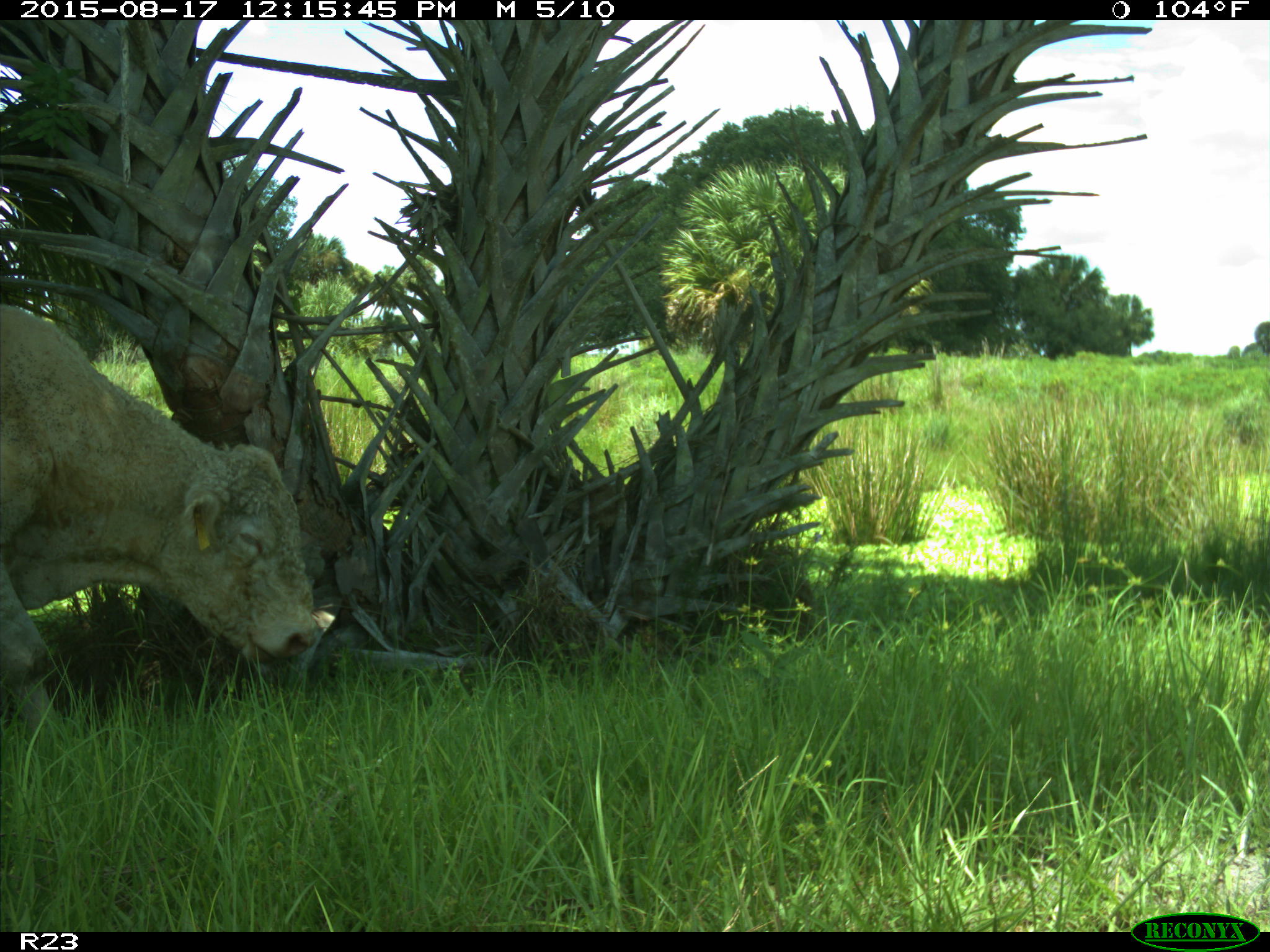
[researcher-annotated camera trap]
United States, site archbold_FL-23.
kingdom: Animalia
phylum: Chordata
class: Mammalia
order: Artiodactyla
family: Bovidae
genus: Bos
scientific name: Bos taurus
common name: domestic cow